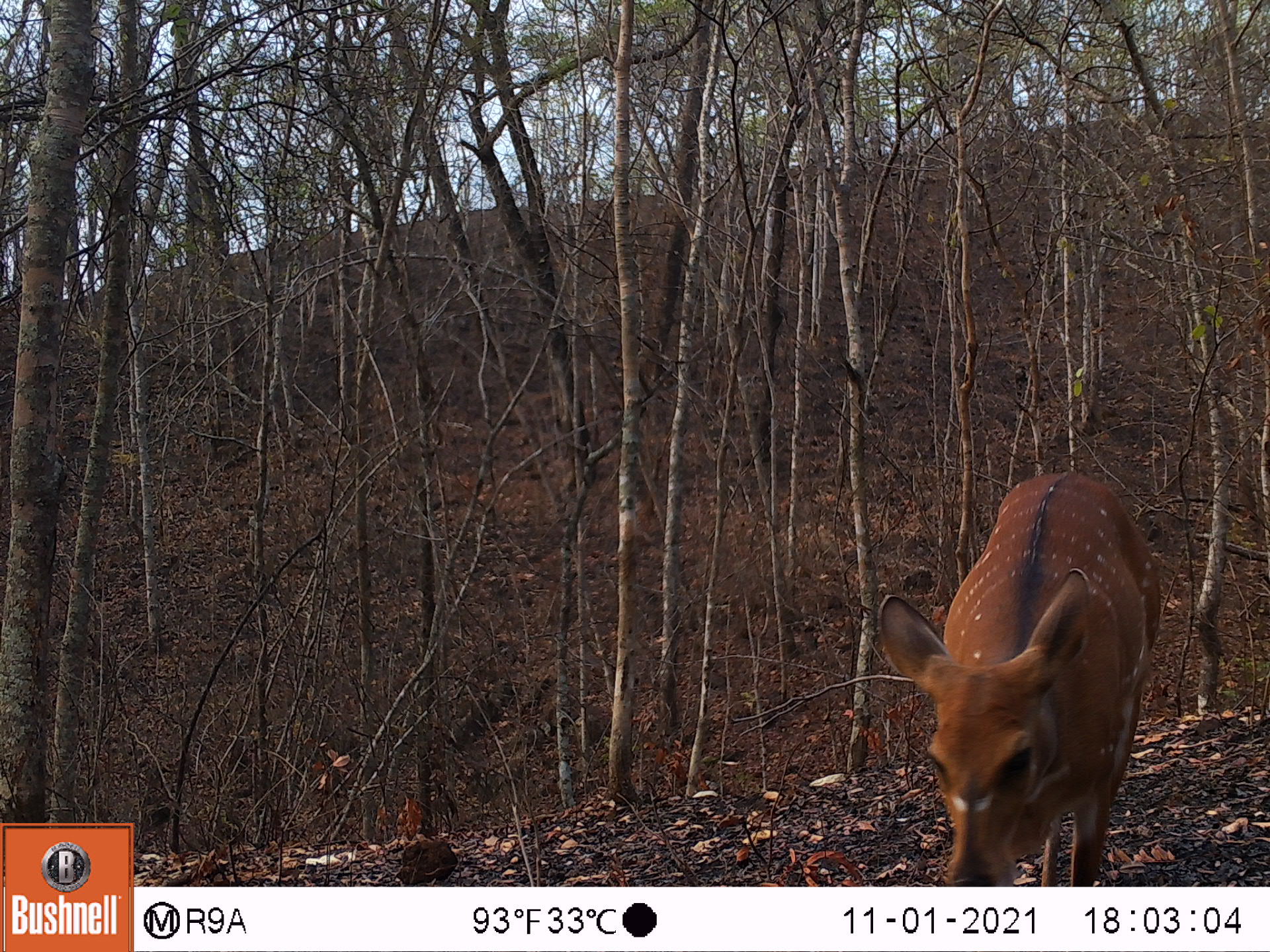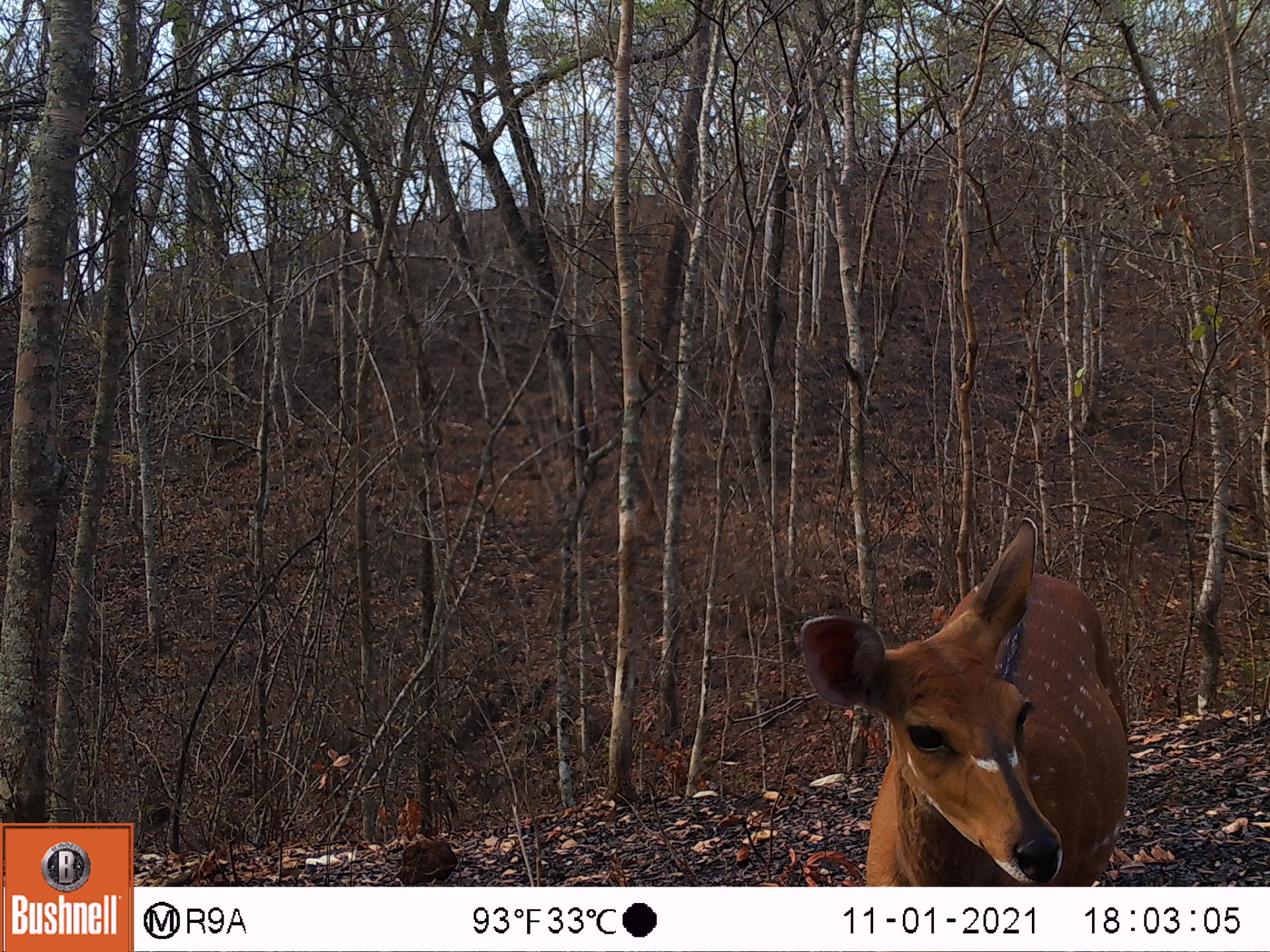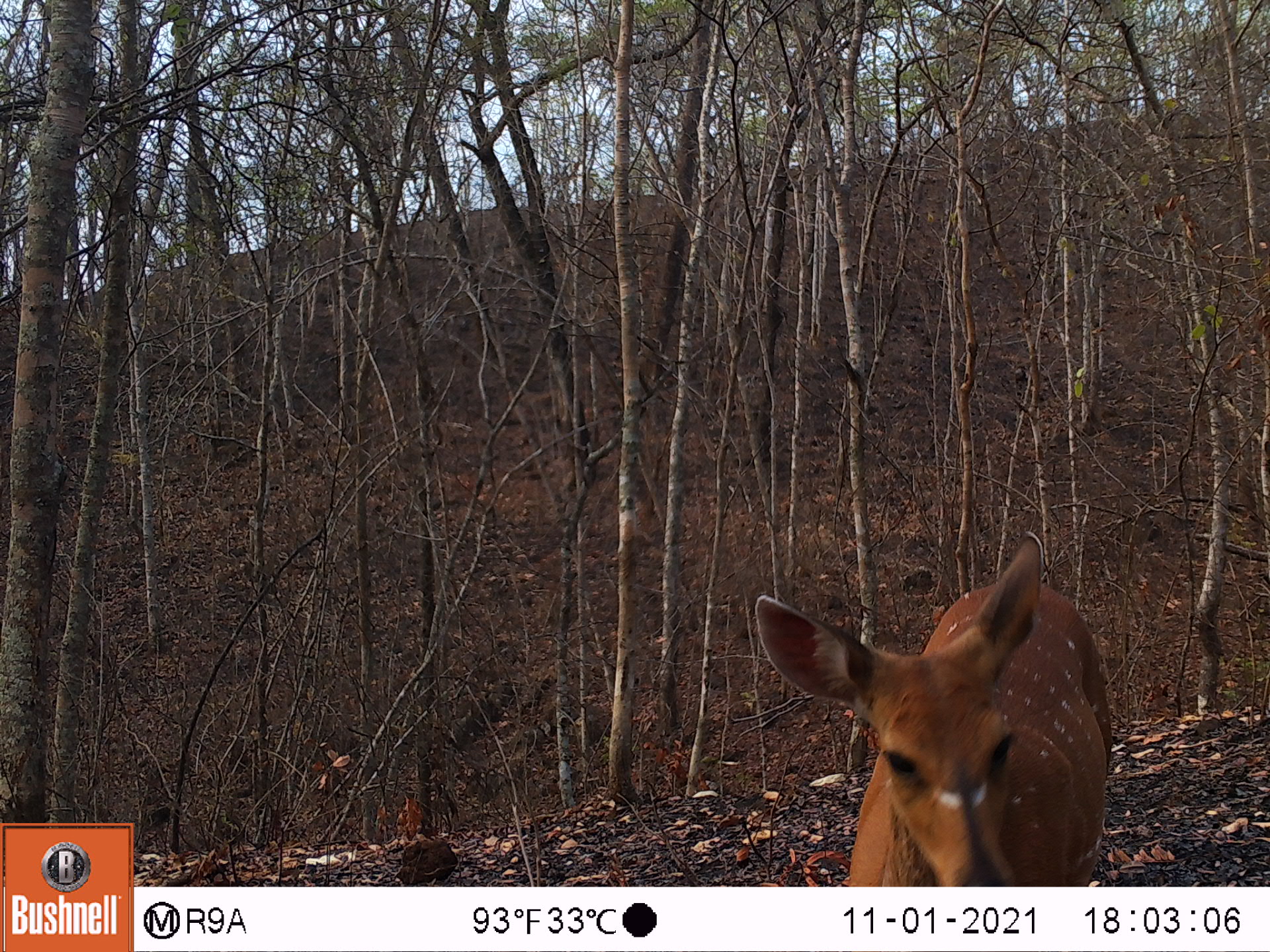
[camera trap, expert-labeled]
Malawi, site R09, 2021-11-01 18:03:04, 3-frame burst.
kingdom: Animalia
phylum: Chordata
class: Mammalia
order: Artiodactyla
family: Bovidae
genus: Tragelaphus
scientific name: Tragelaphus sylvaticus sylvaticus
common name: cape bushbuck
Cape bushbuck (Tragelaphus sylvaticus sylvaticus), count 1.